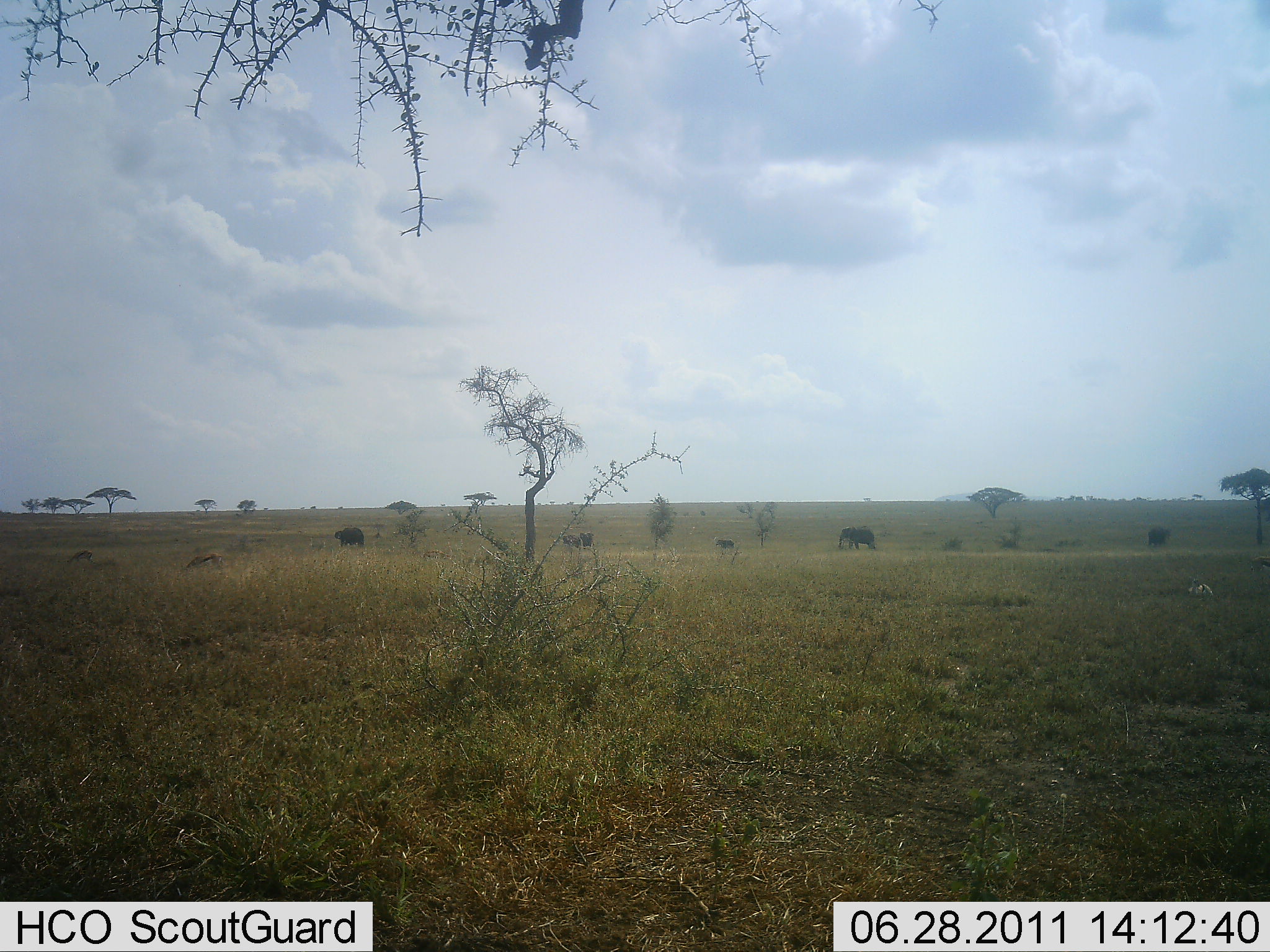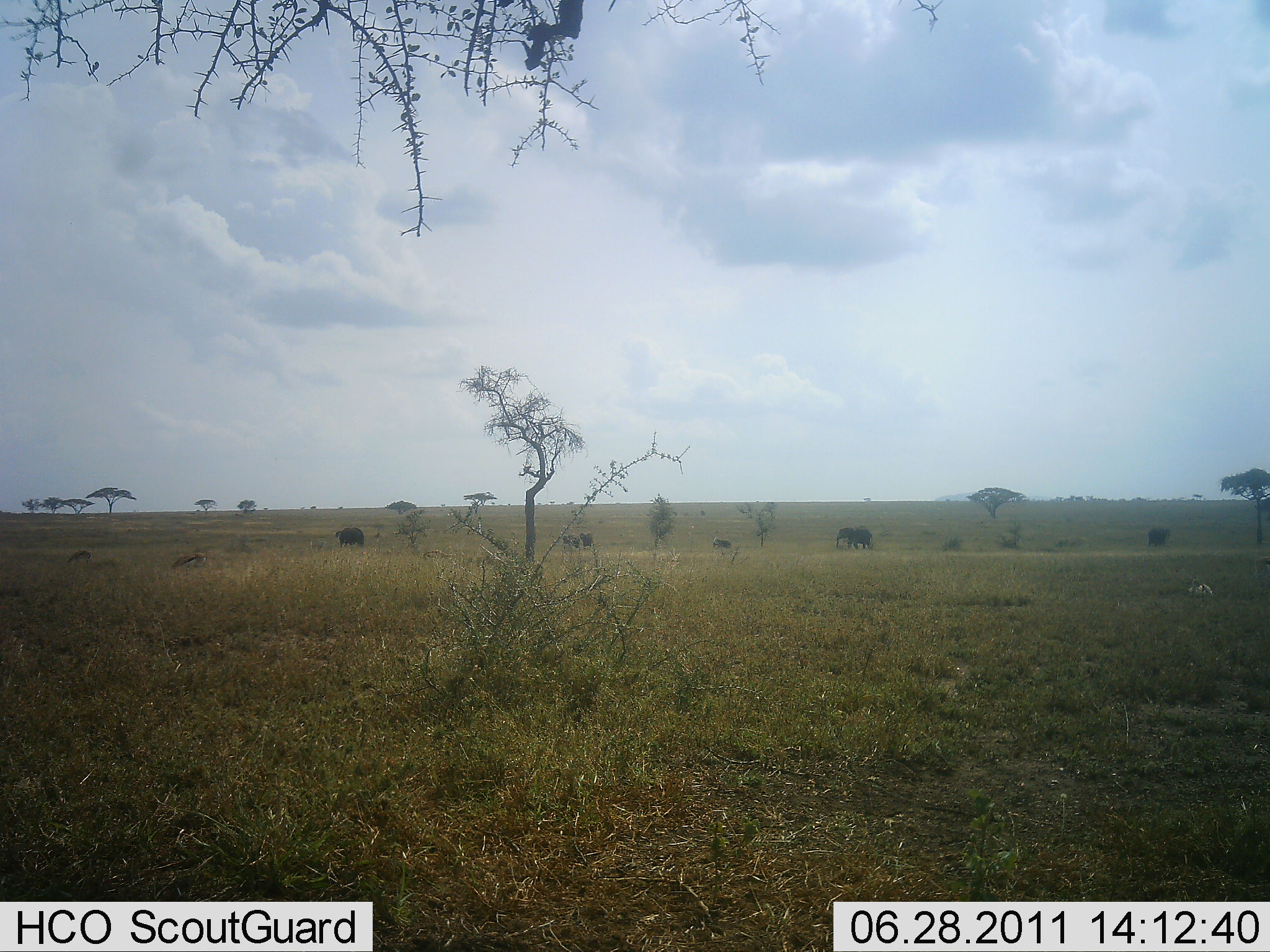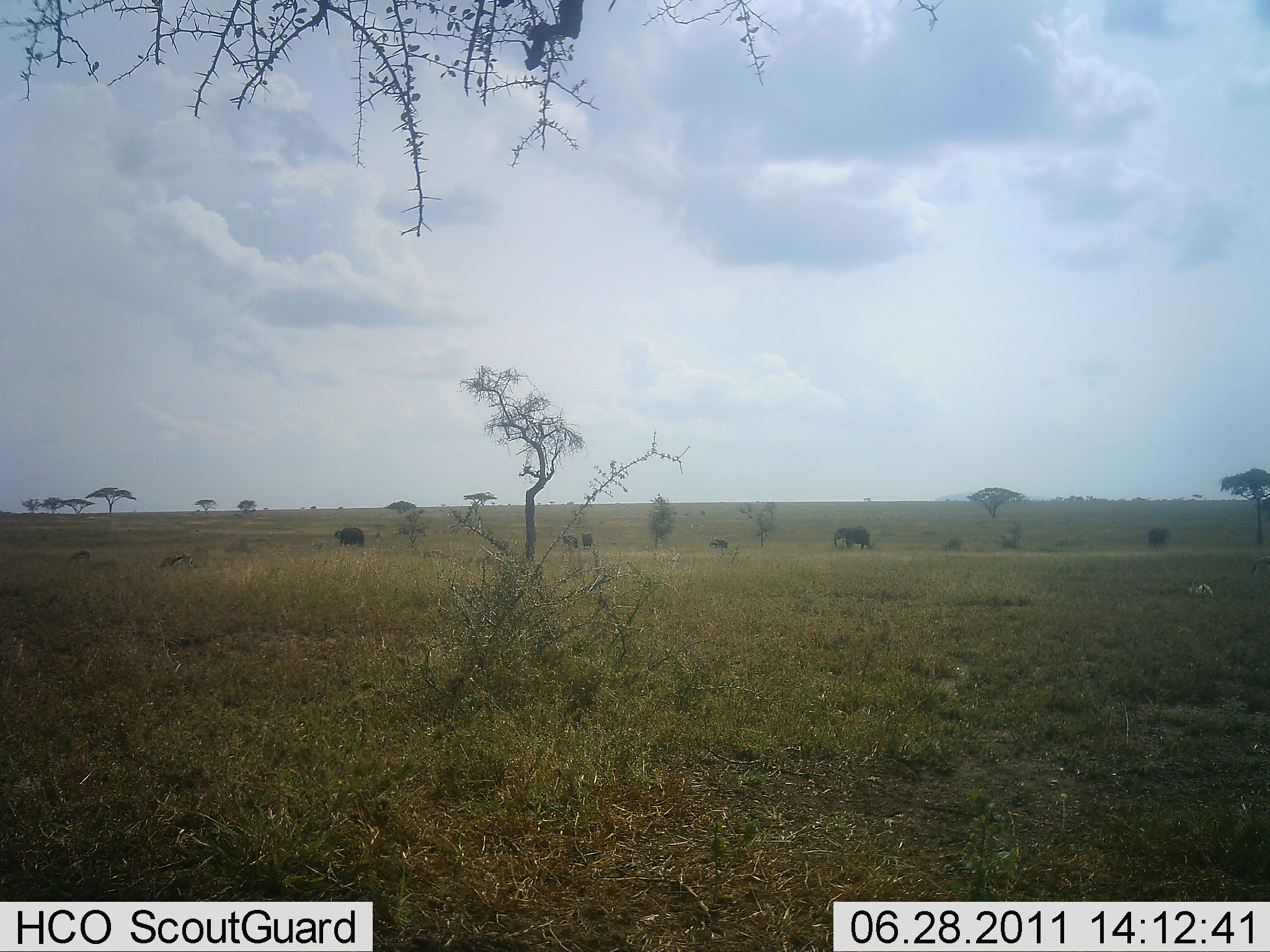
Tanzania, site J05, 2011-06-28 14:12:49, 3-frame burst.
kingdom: Animalia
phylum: Chordata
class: Mammalia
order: Proboscidea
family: Elephantidae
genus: Loxodonta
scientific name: Loxodonta africana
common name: african bush elephant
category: elephant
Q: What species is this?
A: Elephant (african bush elephant) (Loxodonta africana).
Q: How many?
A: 4.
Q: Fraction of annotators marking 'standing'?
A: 7%.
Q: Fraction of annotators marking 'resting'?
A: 0%.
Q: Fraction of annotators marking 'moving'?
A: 100%.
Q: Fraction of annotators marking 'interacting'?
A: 0%.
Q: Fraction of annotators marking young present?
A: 43%.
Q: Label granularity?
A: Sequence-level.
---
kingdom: Animalia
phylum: Chordata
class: Mammalia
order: Artiodactyla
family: Bovidae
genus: Eudorcas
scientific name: Eudorcas thomsonii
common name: thomson's gazelle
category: gazellethomsons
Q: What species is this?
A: Gazellethomsons (thomson's gazelle) (Eudorcas thomsonii).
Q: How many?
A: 2.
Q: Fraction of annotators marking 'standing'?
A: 0%.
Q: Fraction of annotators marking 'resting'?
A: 0%.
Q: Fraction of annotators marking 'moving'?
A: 43%.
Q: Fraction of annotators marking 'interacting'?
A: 0%.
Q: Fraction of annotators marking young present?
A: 0%.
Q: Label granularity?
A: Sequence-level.